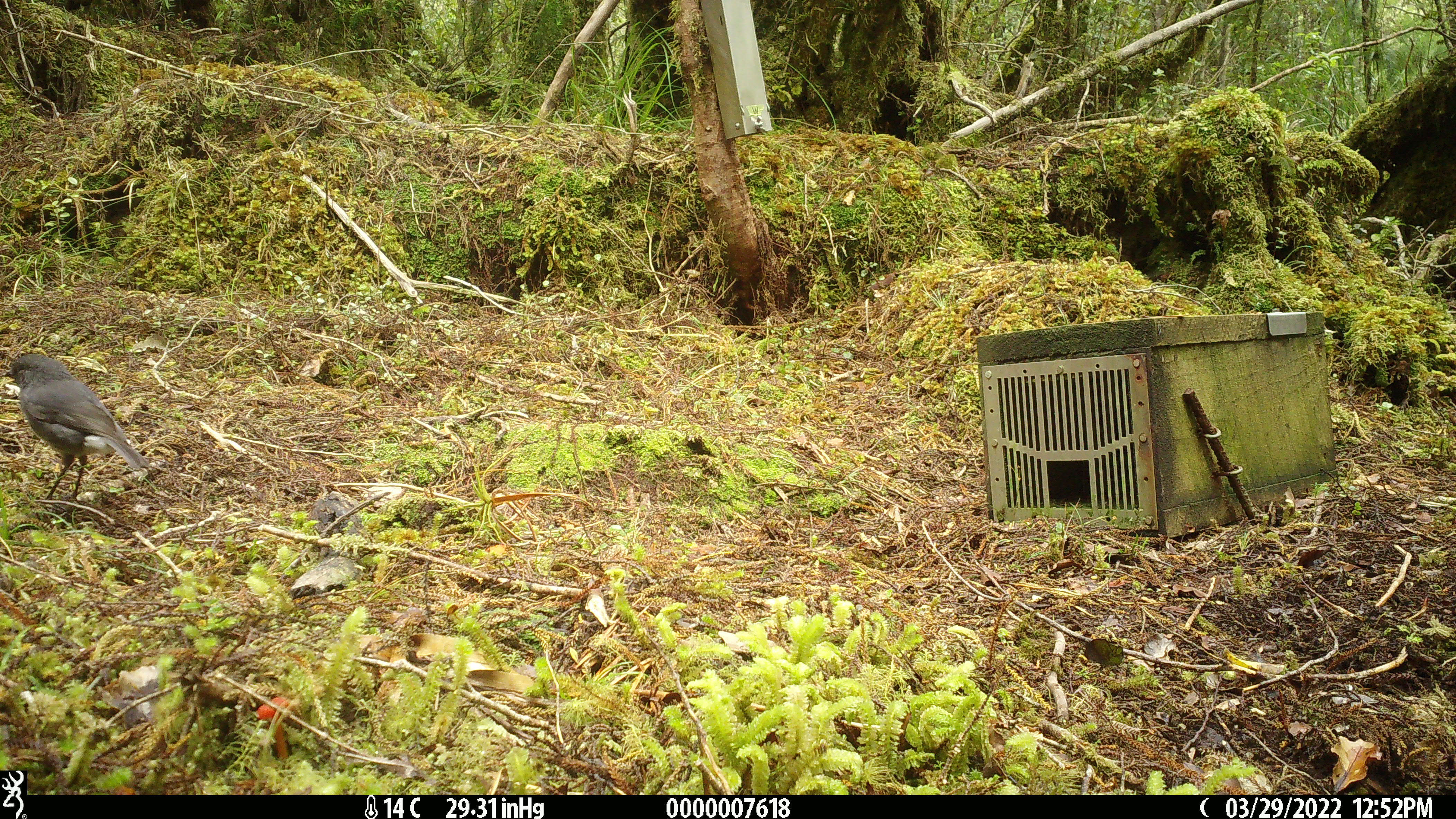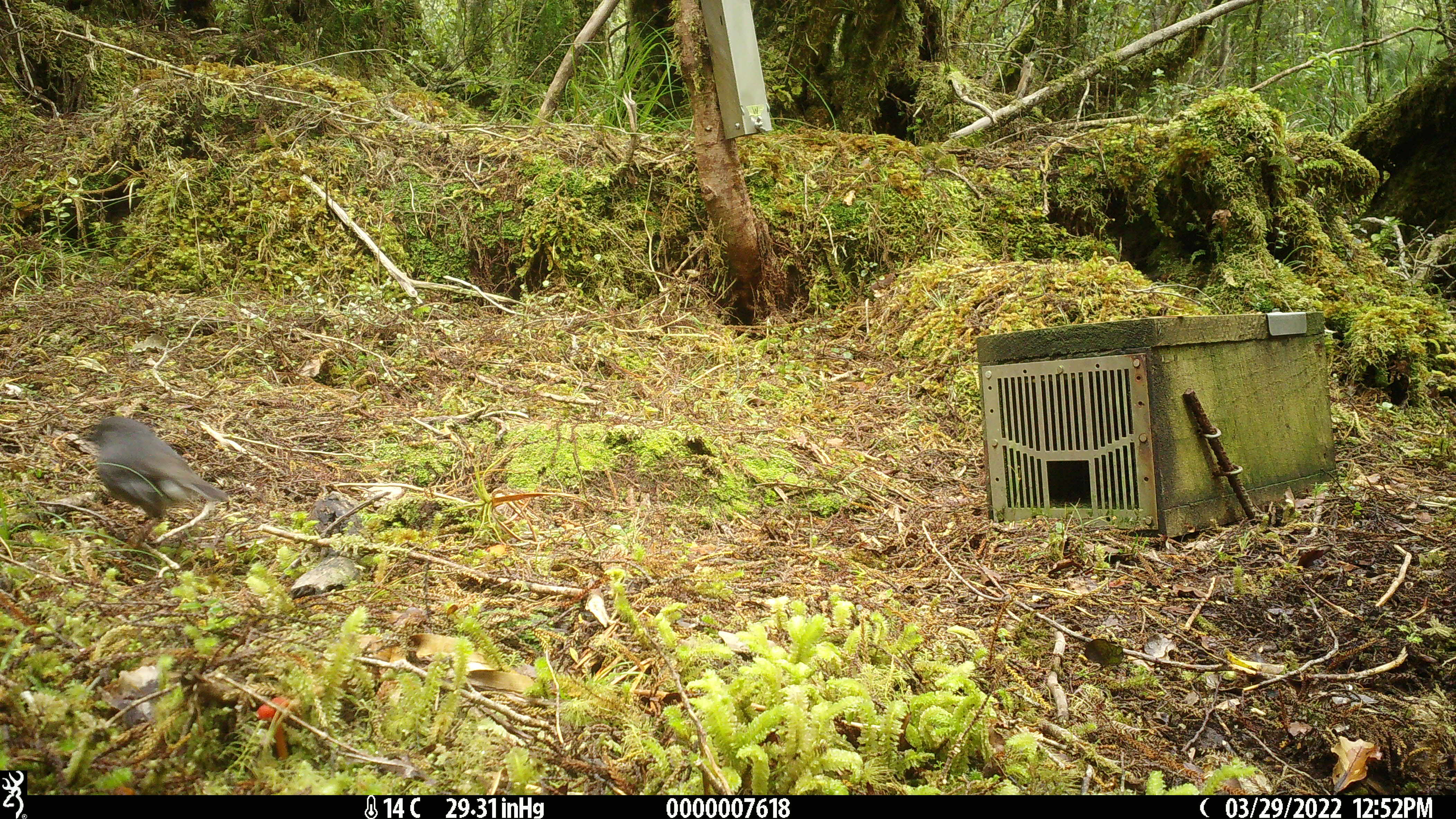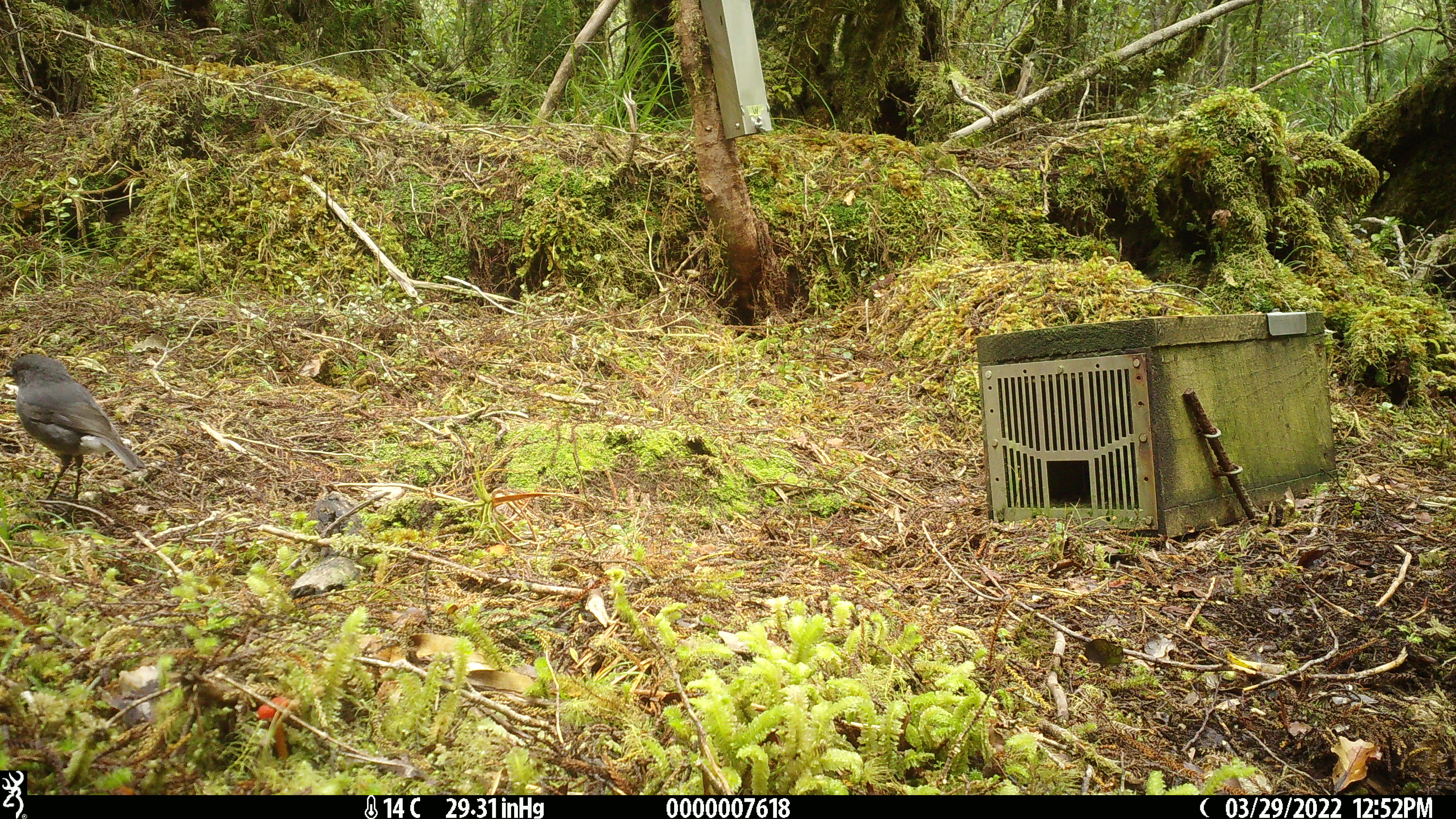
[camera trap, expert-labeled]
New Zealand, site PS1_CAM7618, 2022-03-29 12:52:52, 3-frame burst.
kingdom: Animalia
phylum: Chordata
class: Aves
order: Passeriformes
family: Petroicidae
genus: Petroica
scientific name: Petroica australis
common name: new zealand robin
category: robin